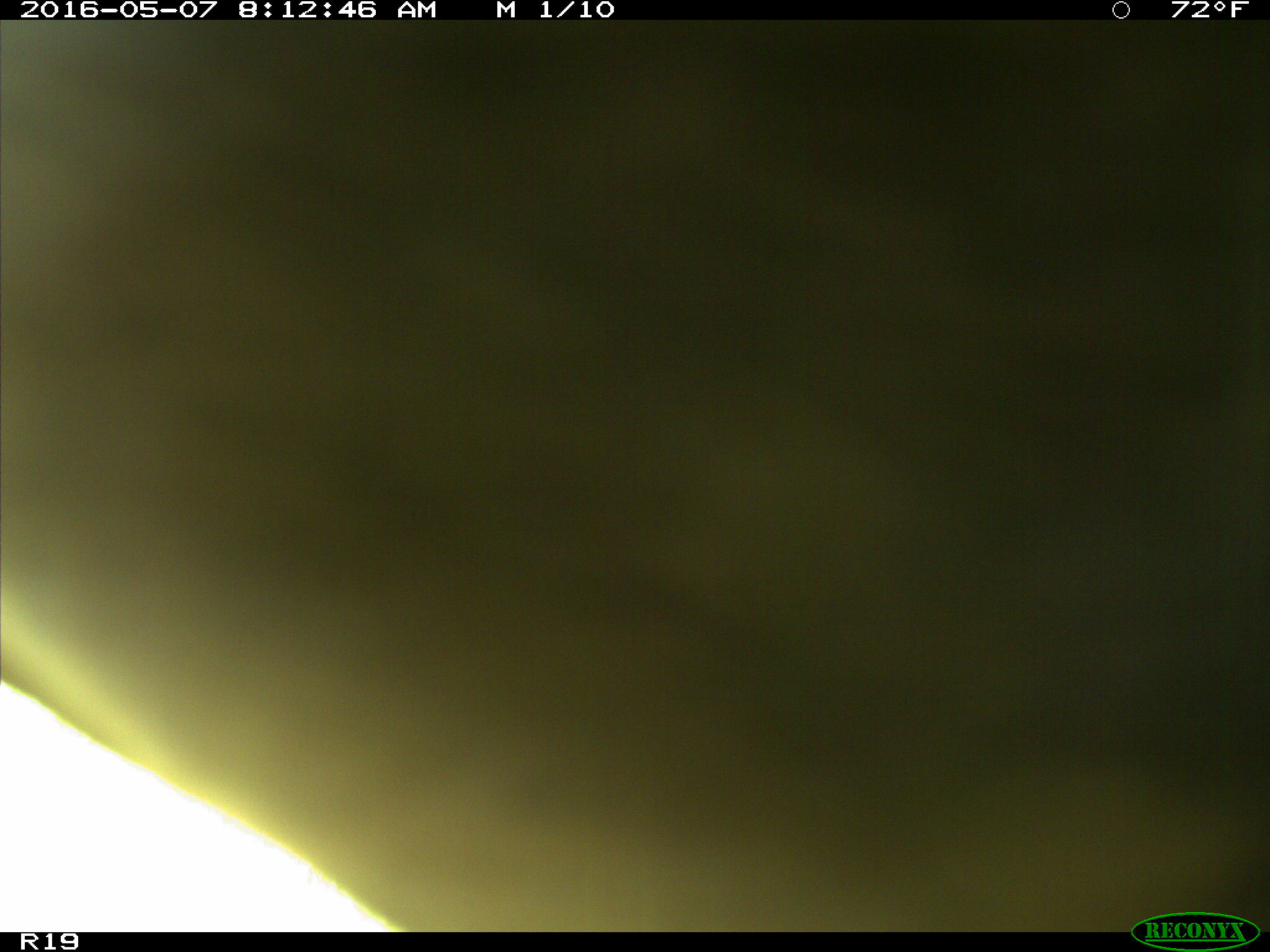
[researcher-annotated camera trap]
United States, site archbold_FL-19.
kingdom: Animalia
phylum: Chordata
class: Mammalia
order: Artiodactyla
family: Bovidae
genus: Bos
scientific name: Bos taurus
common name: domestic cow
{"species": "Bos taurus (domestic cow)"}